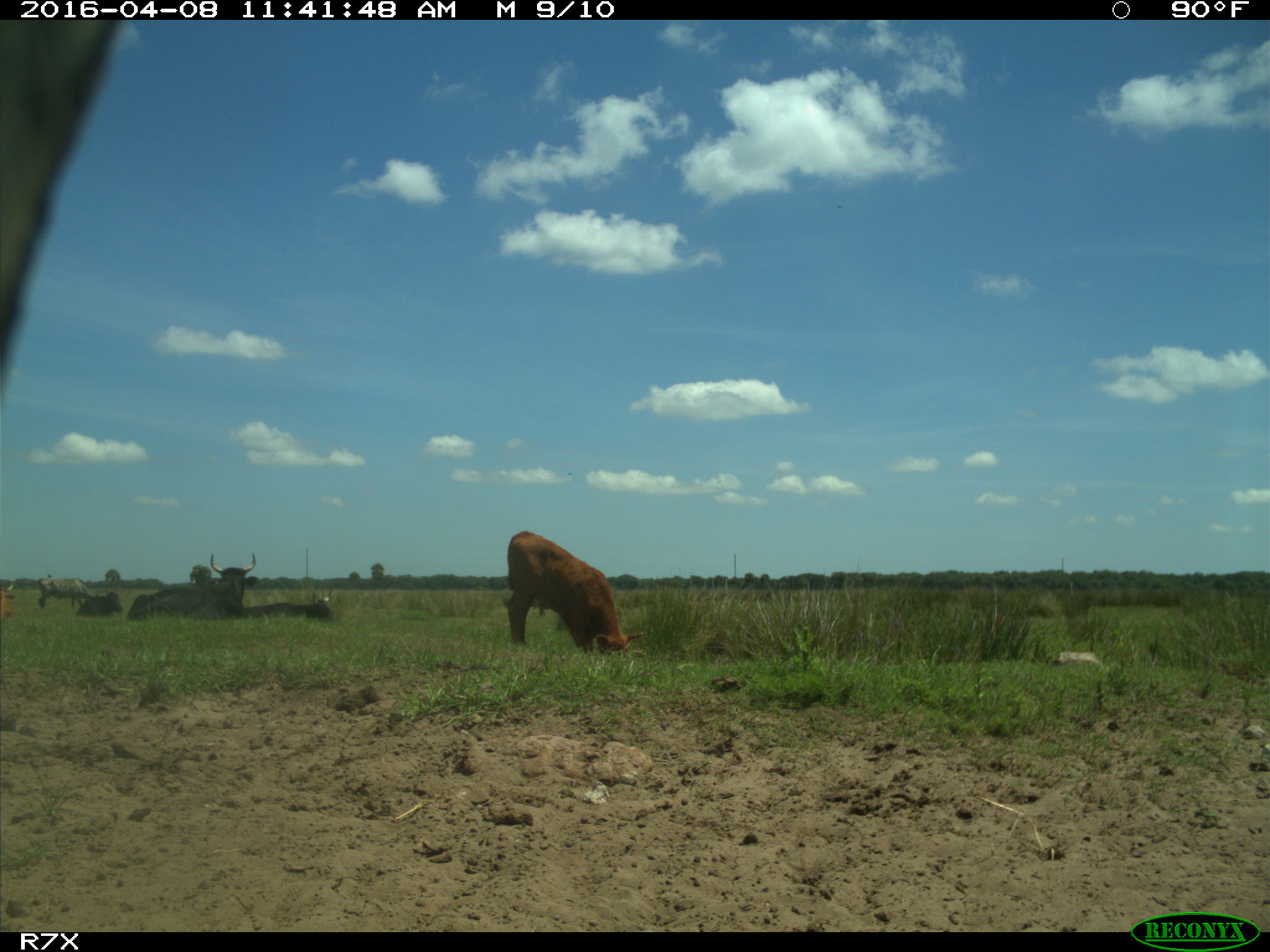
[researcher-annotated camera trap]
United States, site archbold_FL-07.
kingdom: Animalia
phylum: Chordata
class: Mammalia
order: Artiodactyla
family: Bovidae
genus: Bos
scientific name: Bos taurus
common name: domestic cow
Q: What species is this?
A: Bos taurus (domestic cow).